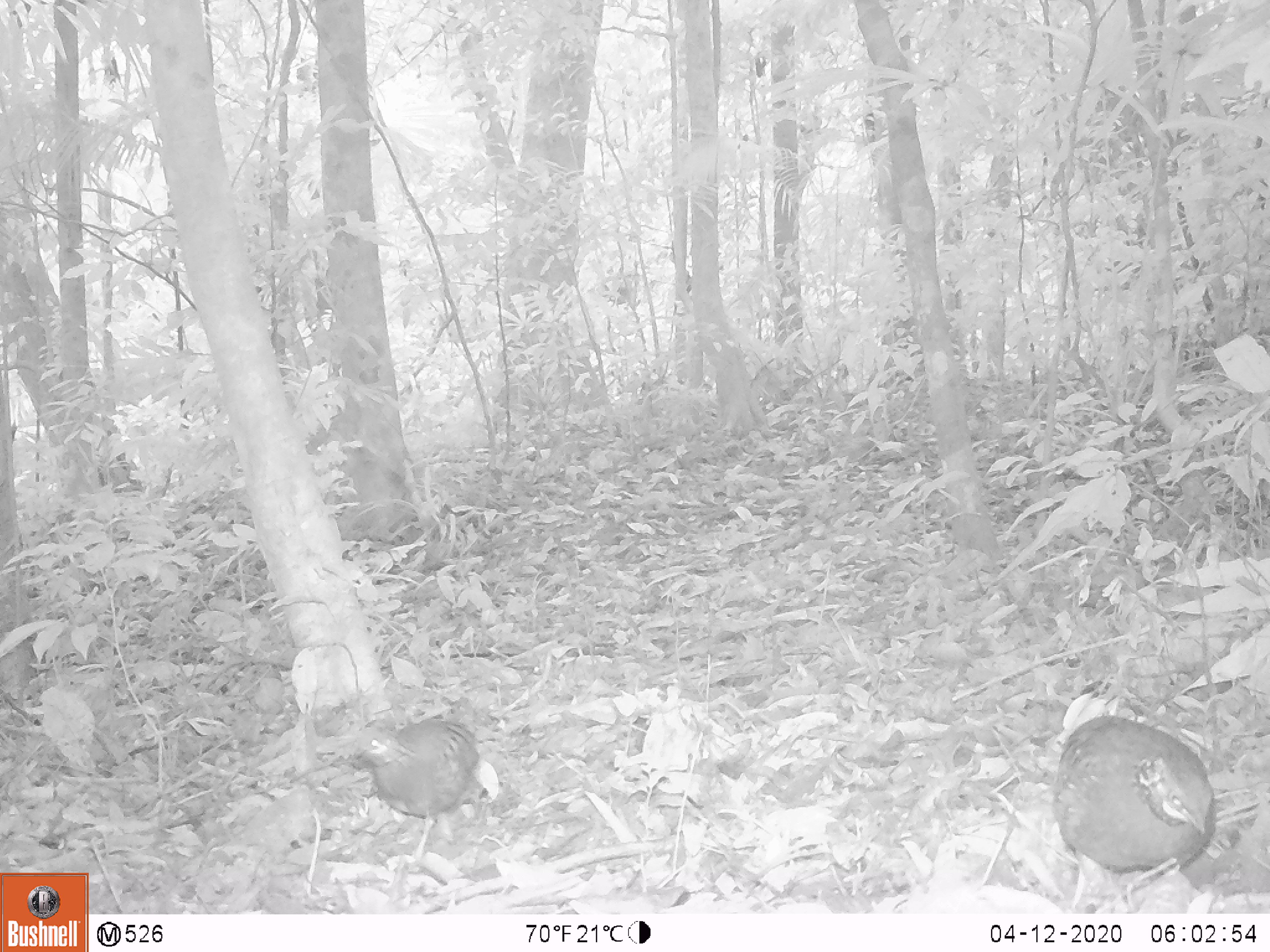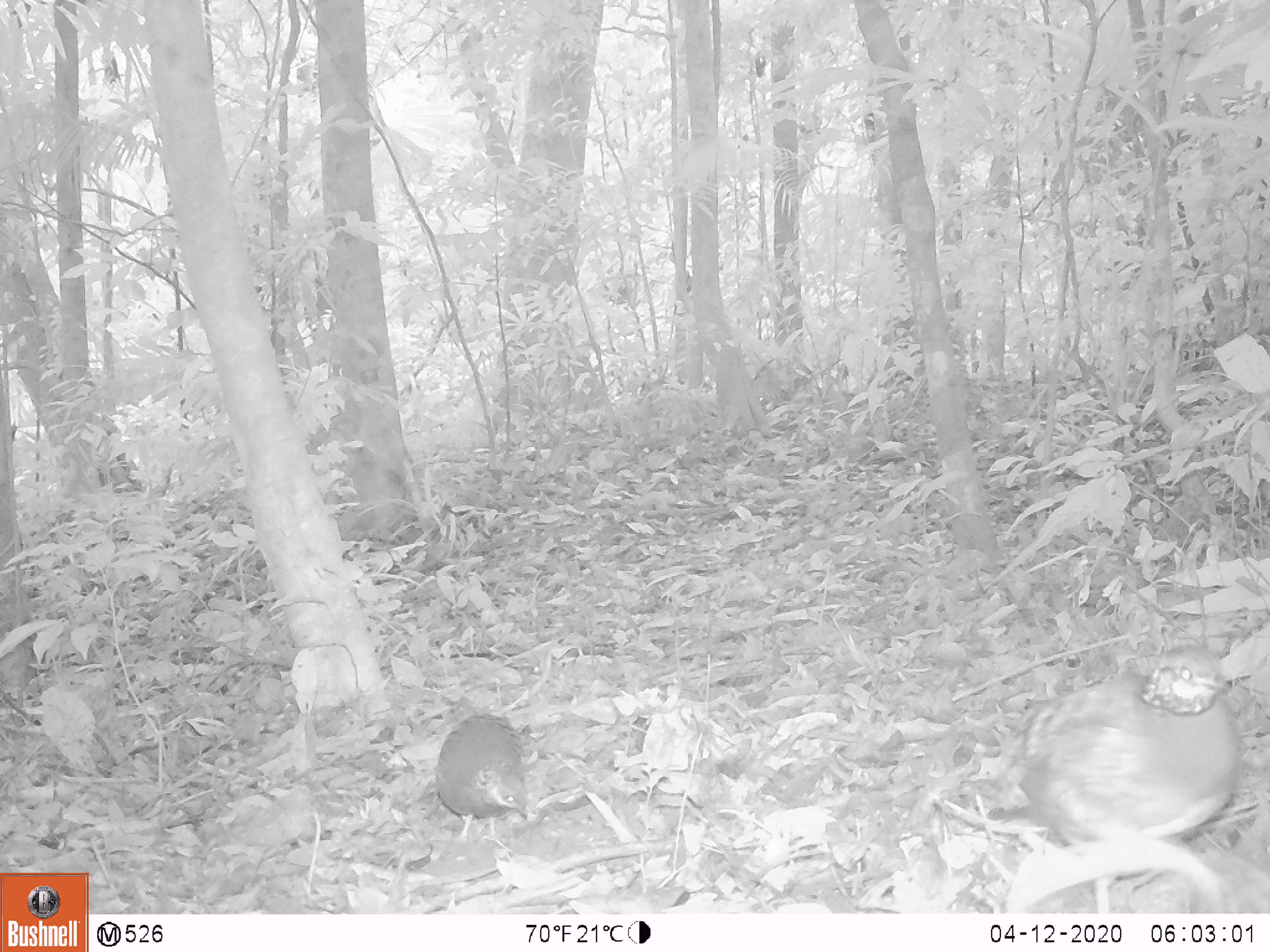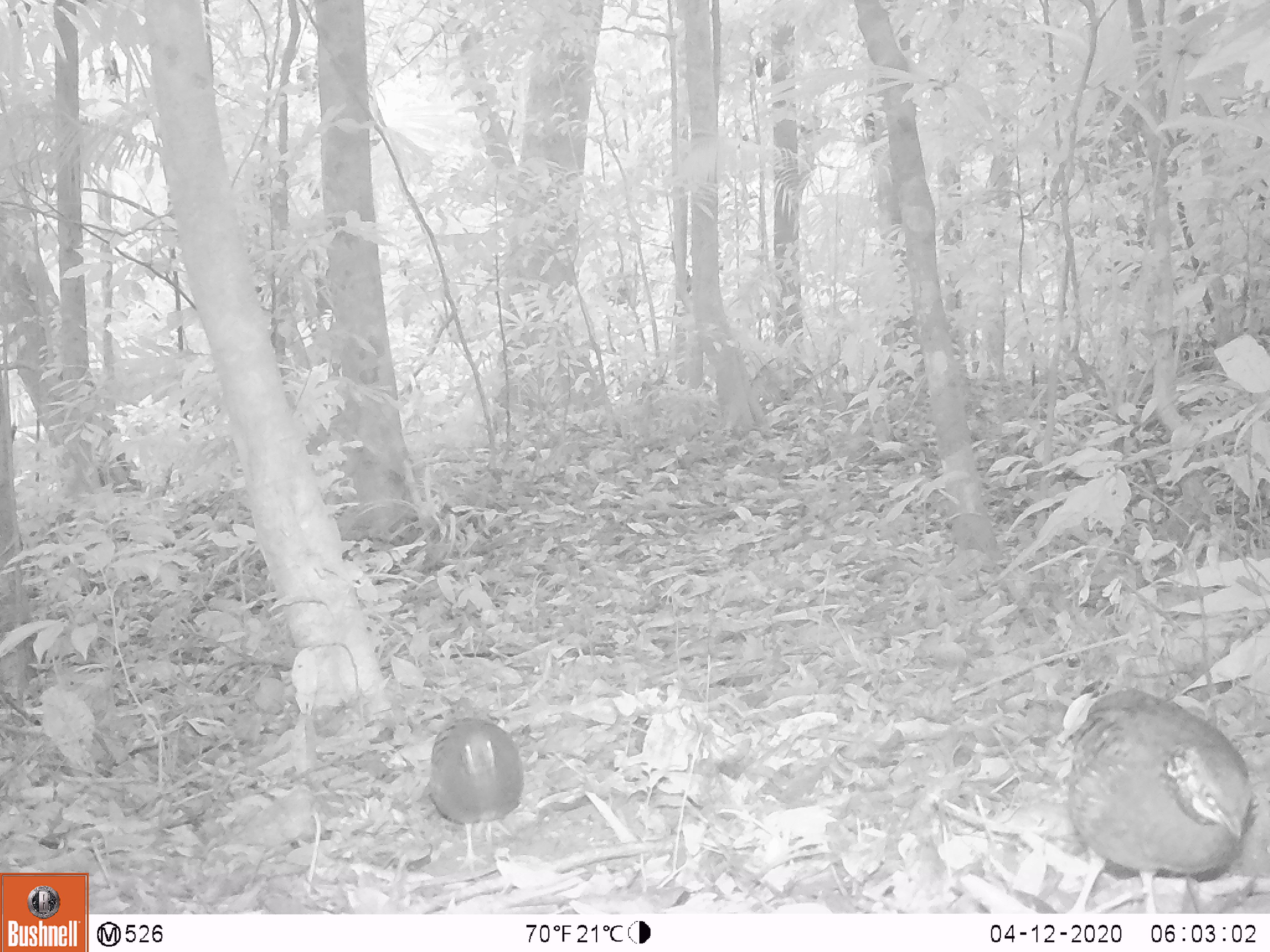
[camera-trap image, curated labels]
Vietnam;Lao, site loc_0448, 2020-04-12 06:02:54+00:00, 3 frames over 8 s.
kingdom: Animalia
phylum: Chordata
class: Aves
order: Galliformes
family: Phasianidae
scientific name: Phasianidae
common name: partridge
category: unidentified partridge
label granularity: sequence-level